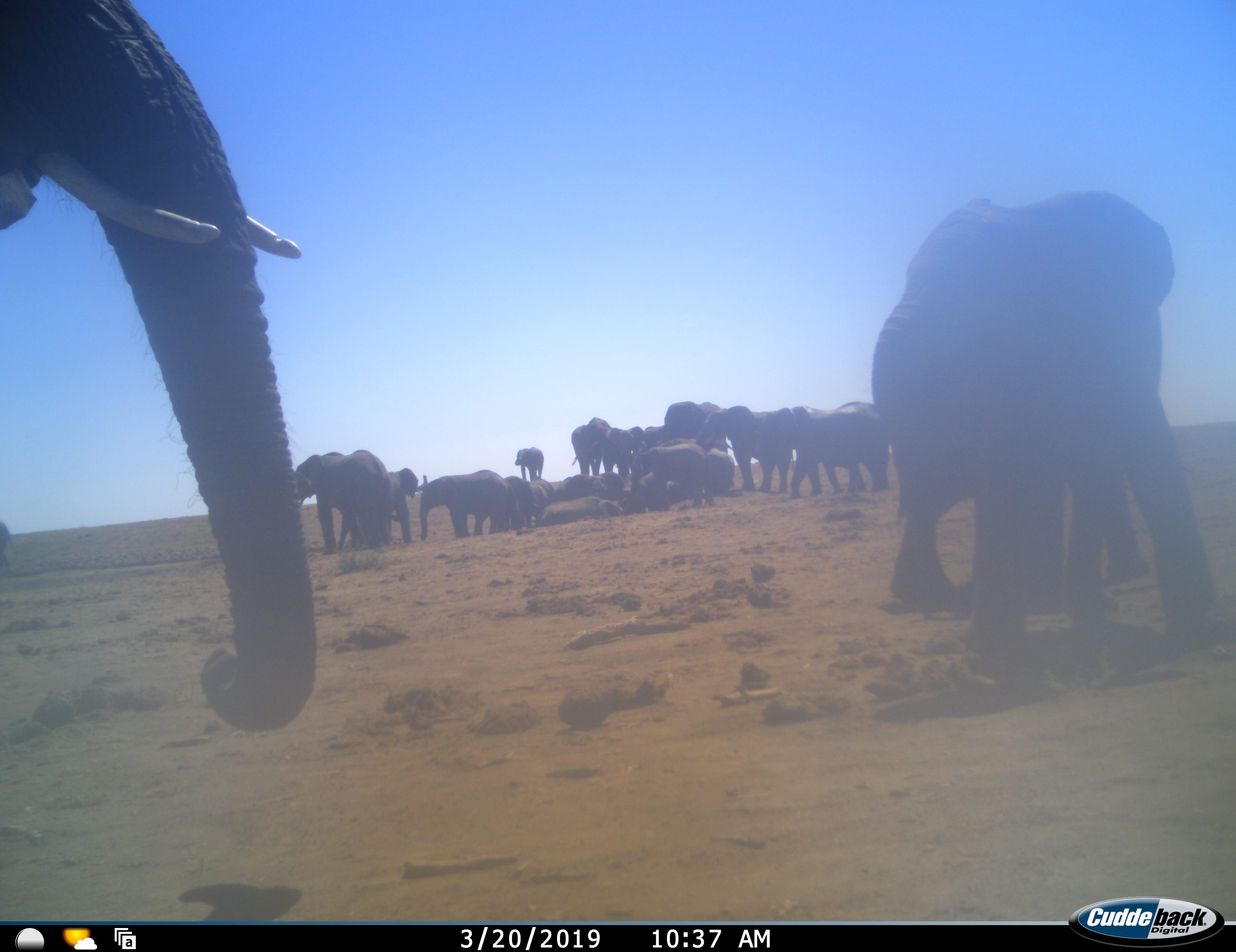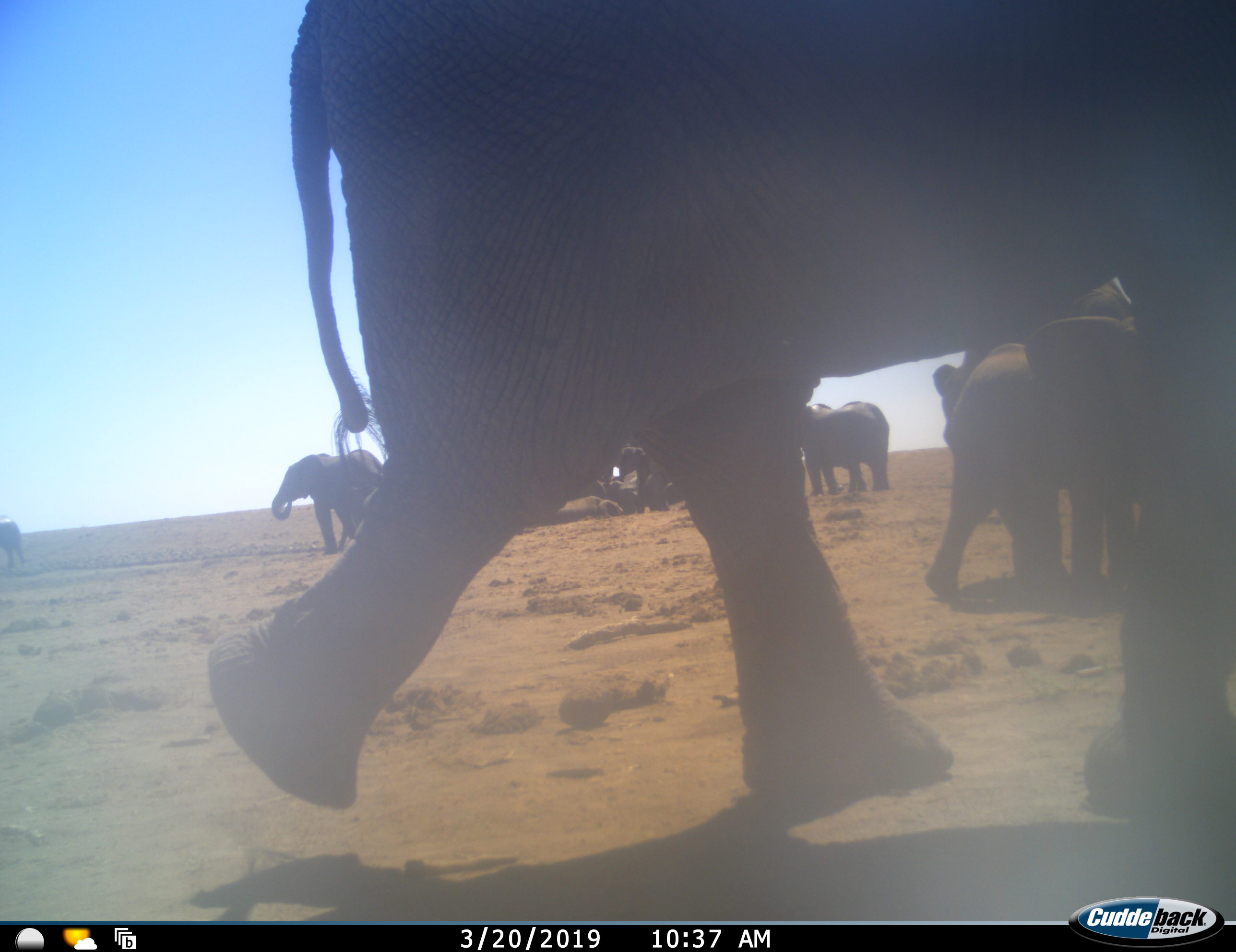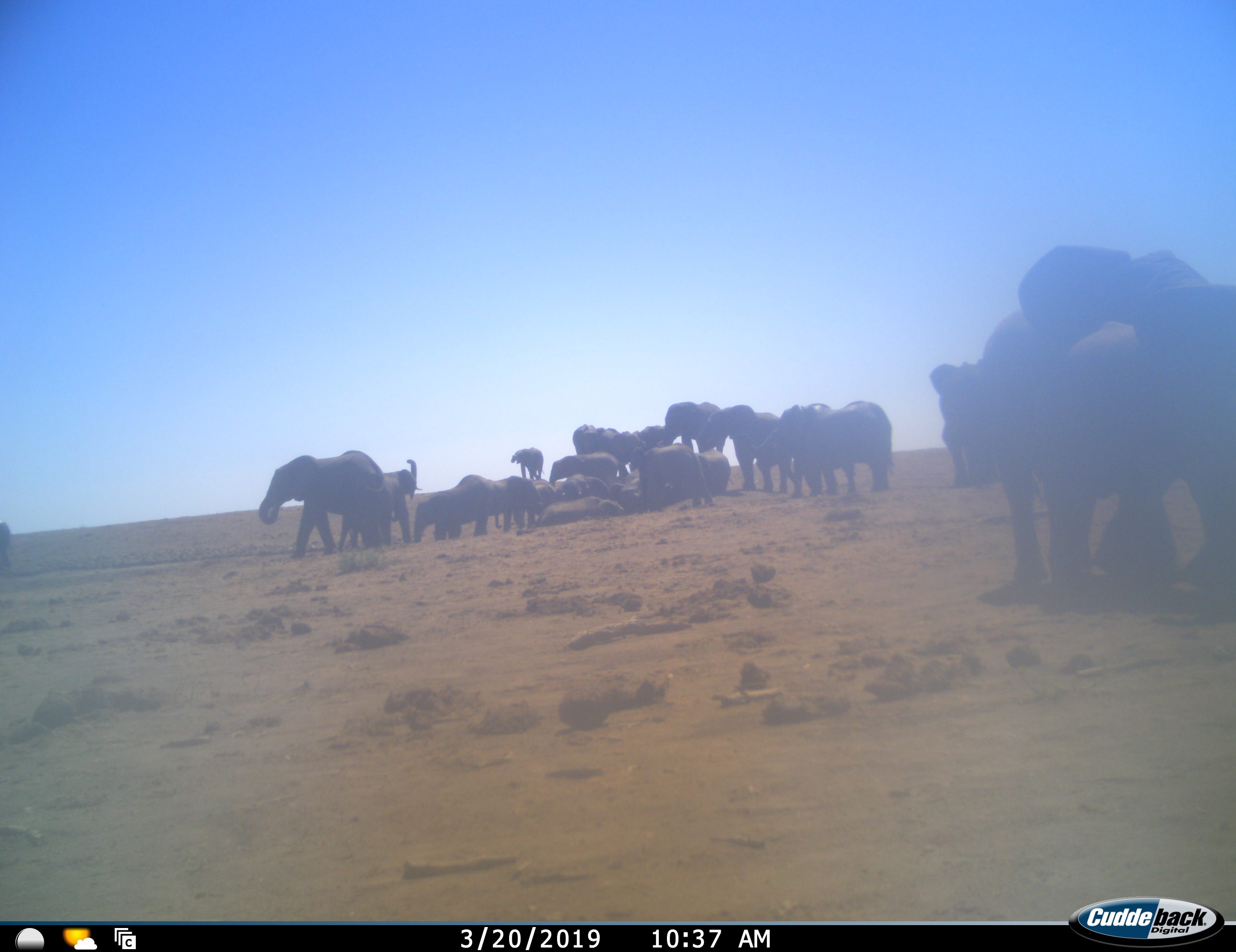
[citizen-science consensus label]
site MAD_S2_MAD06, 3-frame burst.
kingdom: Animalia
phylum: Chordata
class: Mammalia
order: Proboscidea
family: Elephantidae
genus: Loxodonta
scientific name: Loxodonta africana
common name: african bush elephant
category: elephant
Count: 11-50.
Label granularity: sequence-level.